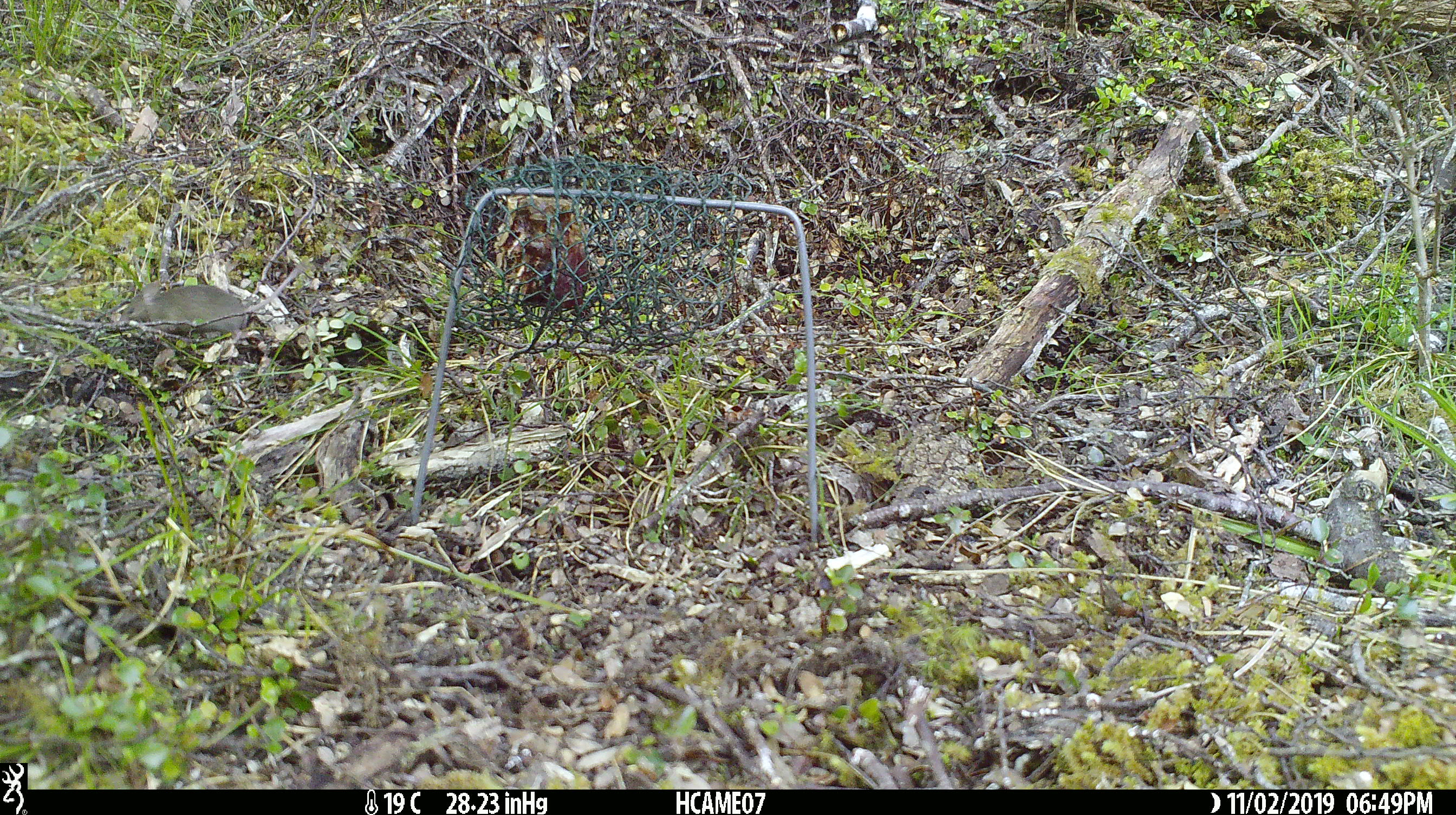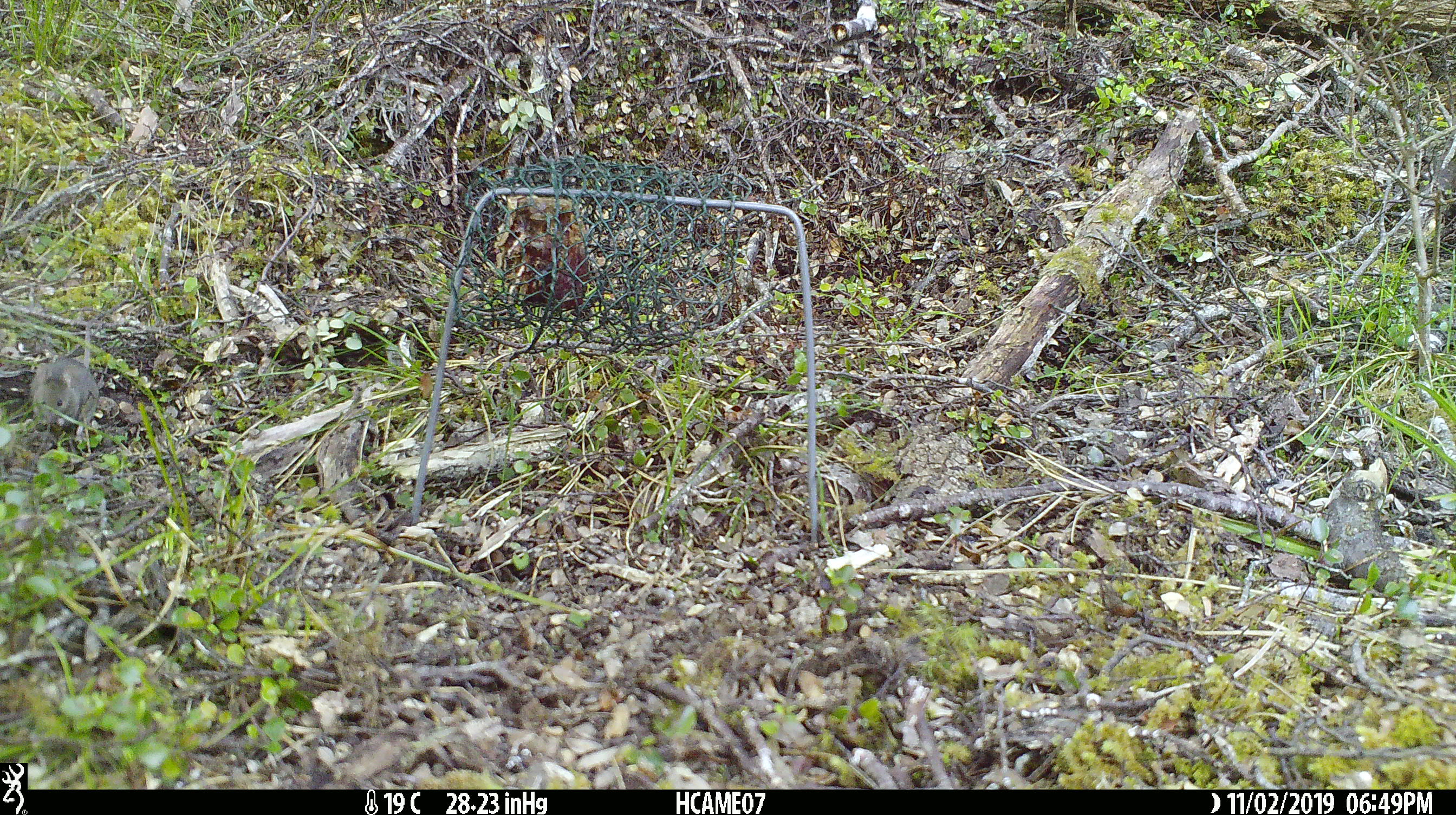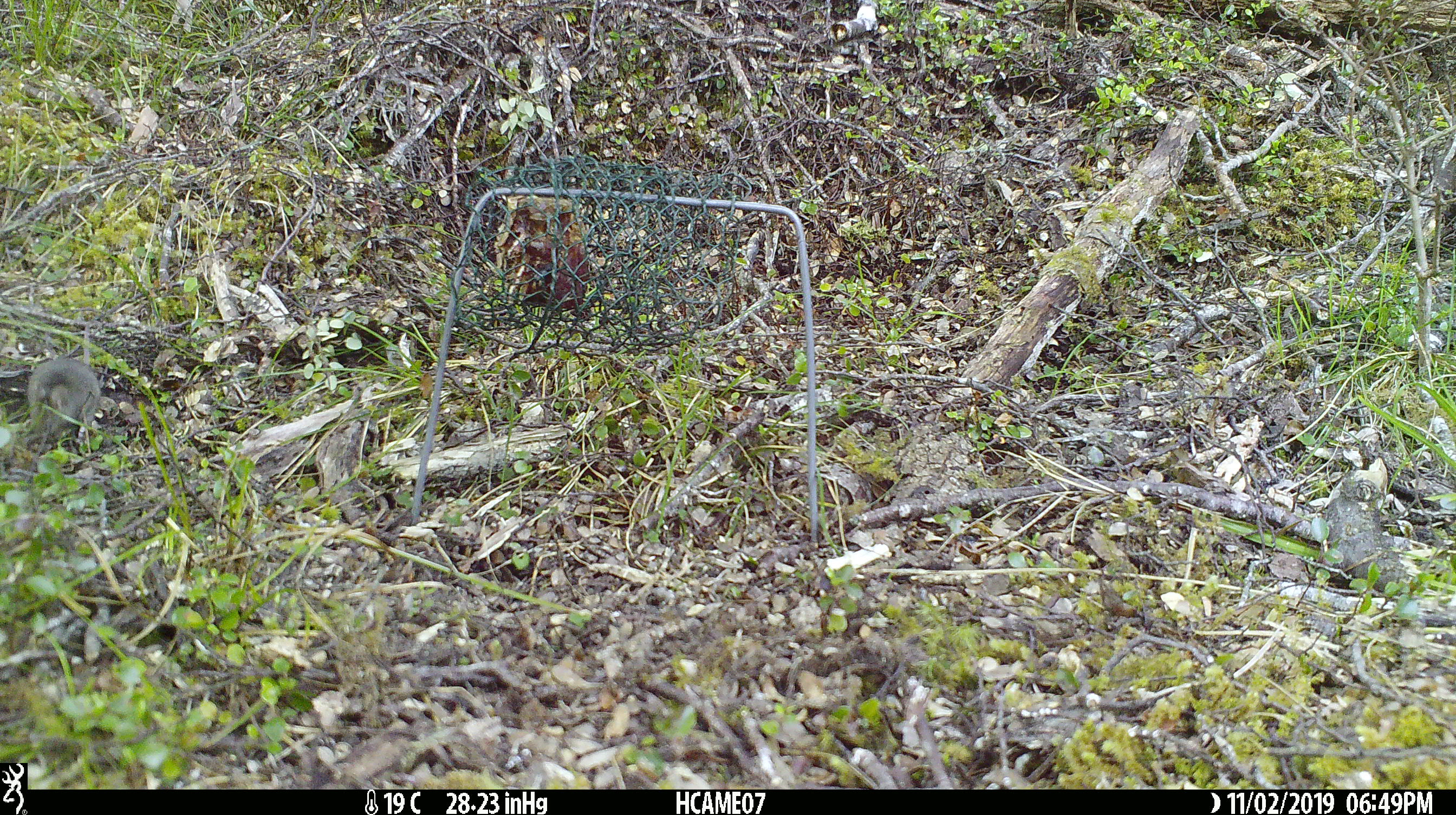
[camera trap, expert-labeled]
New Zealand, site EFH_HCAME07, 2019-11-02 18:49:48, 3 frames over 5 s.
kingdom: Animalia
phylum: Chordata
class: Mammalia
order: Rodentia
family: Muridae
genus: Mus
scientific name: Mus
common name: mouse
Mouse (Mus).